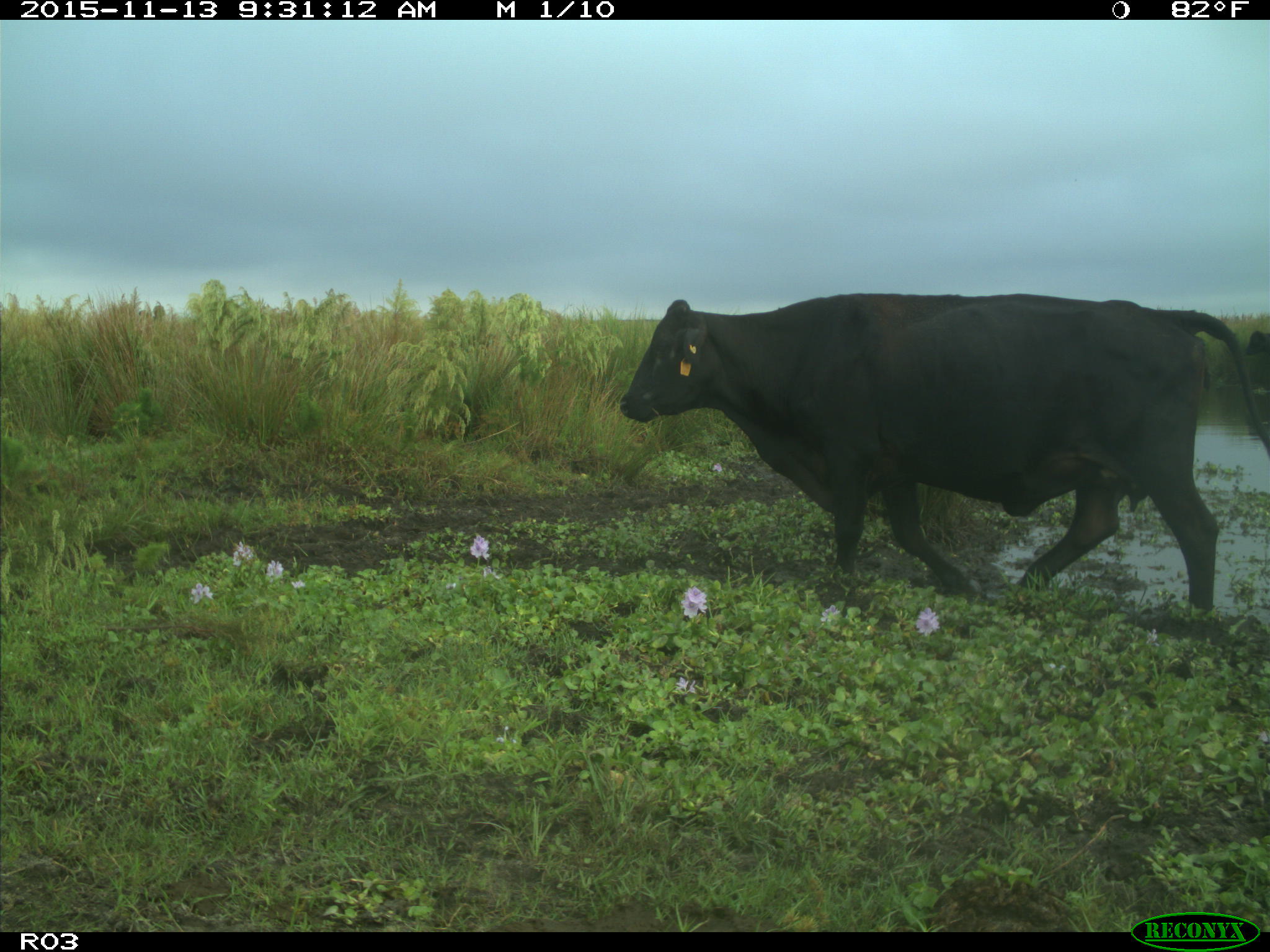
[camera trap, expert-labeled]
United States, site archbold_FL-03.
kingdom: Animalia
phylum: Chordata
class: Mammalia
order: Artiodactyla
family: Bovidae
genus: Bos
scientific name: Bos taurus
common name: domestic cow